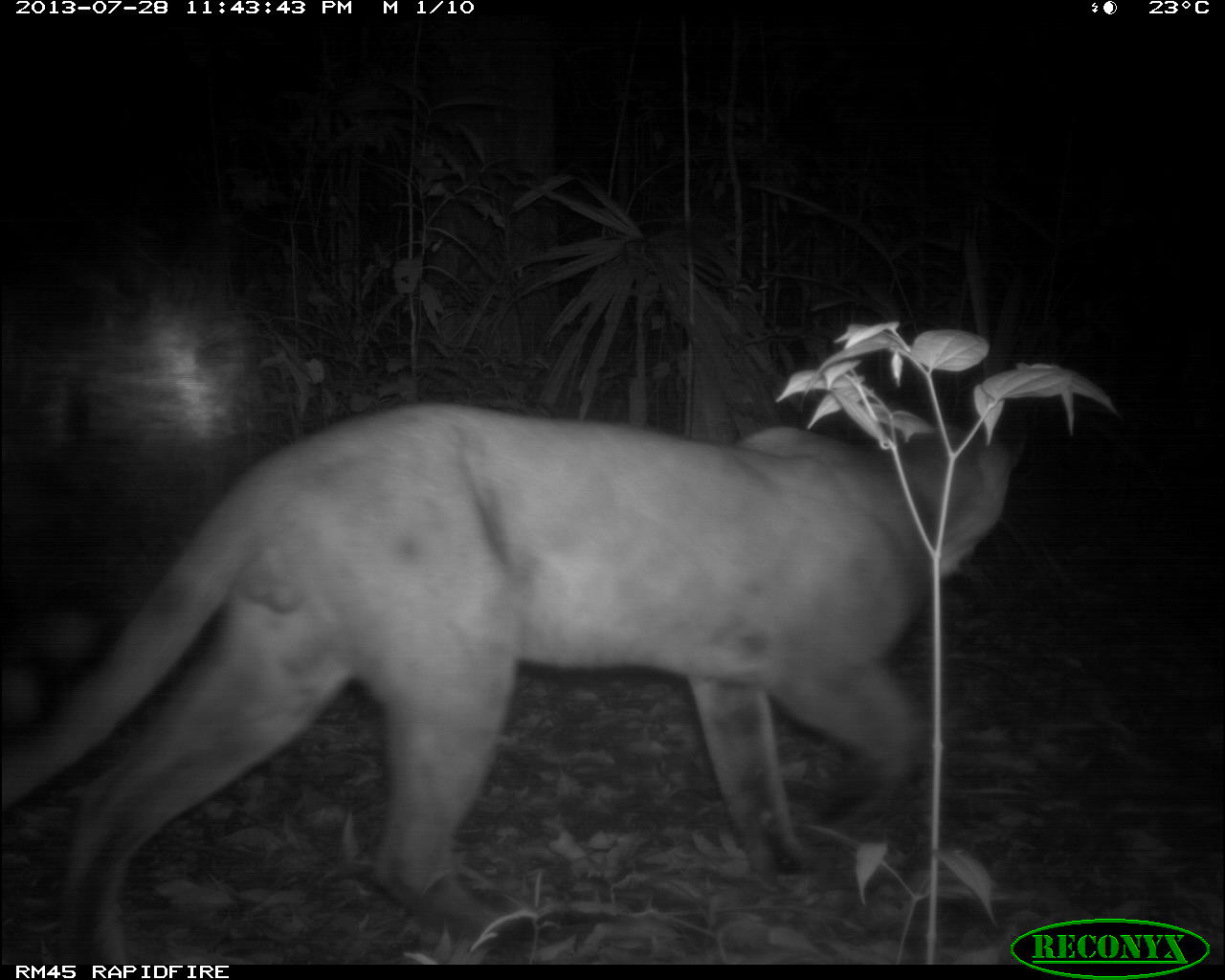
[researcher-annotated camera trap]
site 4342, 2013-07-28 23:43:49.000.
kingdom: Animalia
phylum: Chordata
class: Mammalia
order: Carnivora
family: Felidae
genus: Puma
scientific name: Puma concolor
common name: mountain lion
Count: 1.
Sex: male.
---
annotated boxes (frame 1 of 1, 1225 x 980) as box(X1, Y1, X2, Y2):
puma concolor: box(0, 401, 1011, 962)